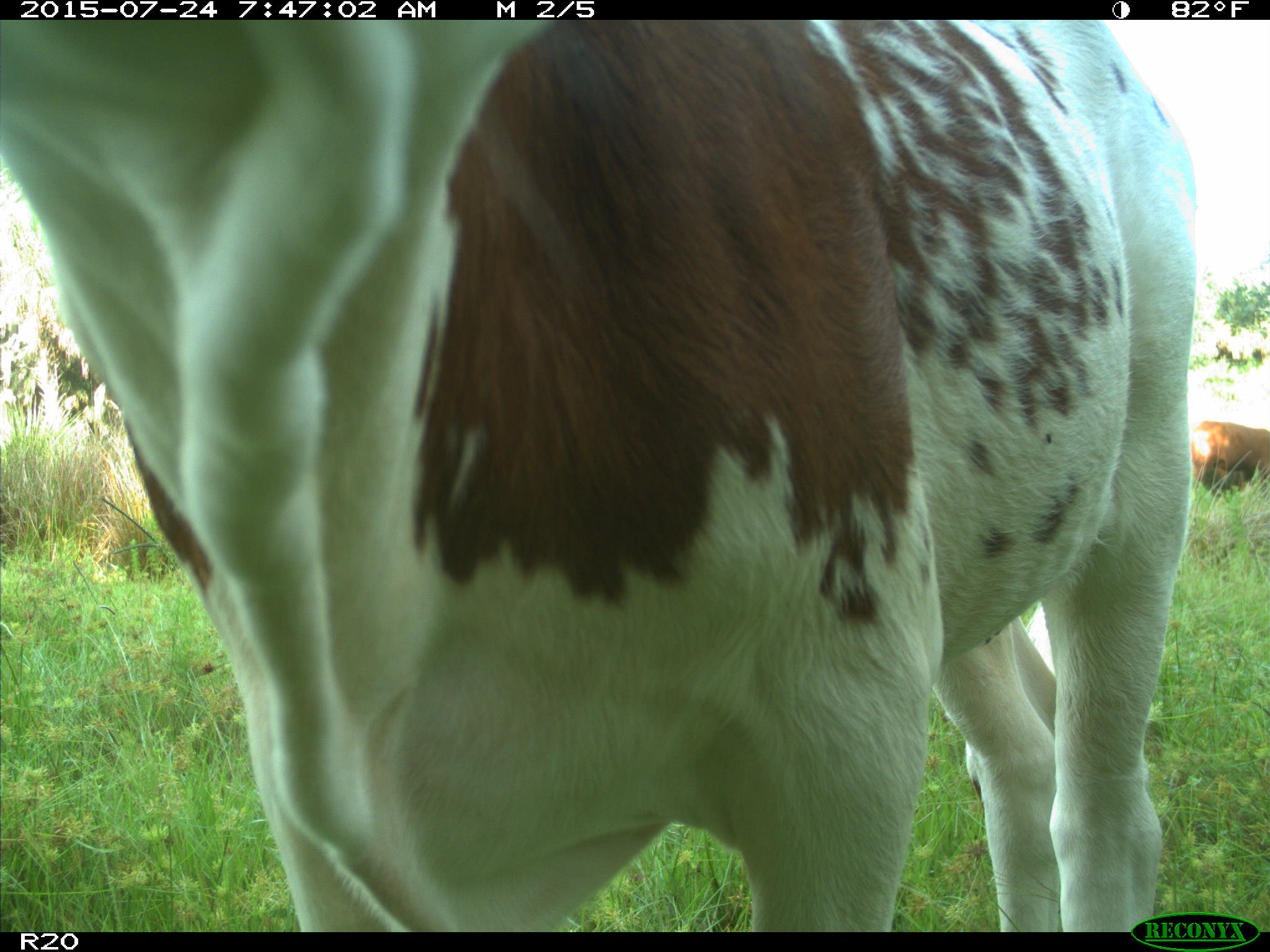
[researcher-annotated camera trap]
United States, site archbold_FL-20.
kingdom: Animalia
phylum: Chordata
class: Mammalia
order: Artiodactyla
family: Bovidae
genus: Bos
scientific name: Bos taurus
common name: domestic cow